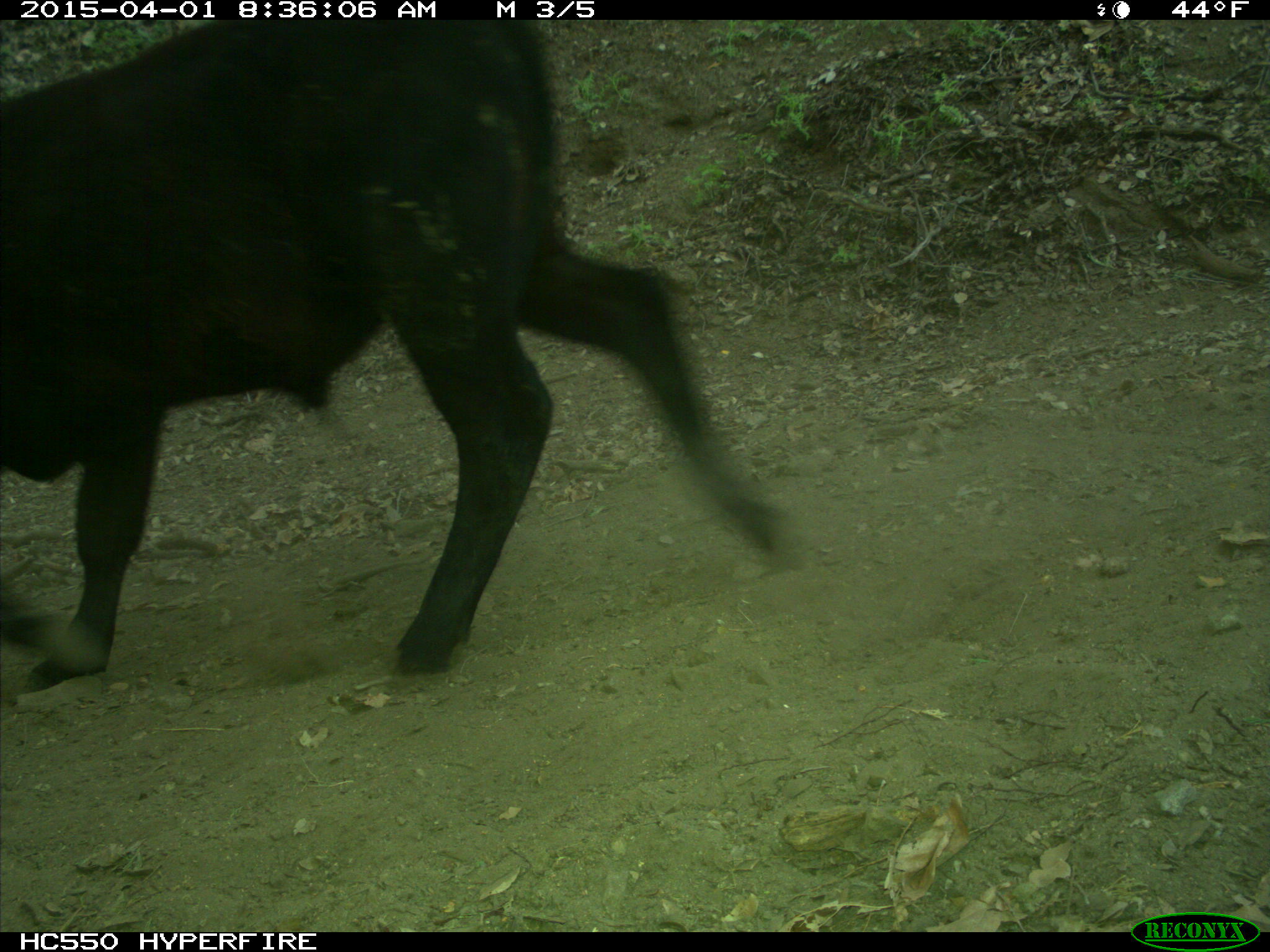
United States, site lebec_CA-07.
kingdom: Animalia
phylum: Chordata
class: Mammalia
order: Artiodactyla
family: Bovidae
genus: Bos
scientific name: Bos taurus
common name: domestic cow